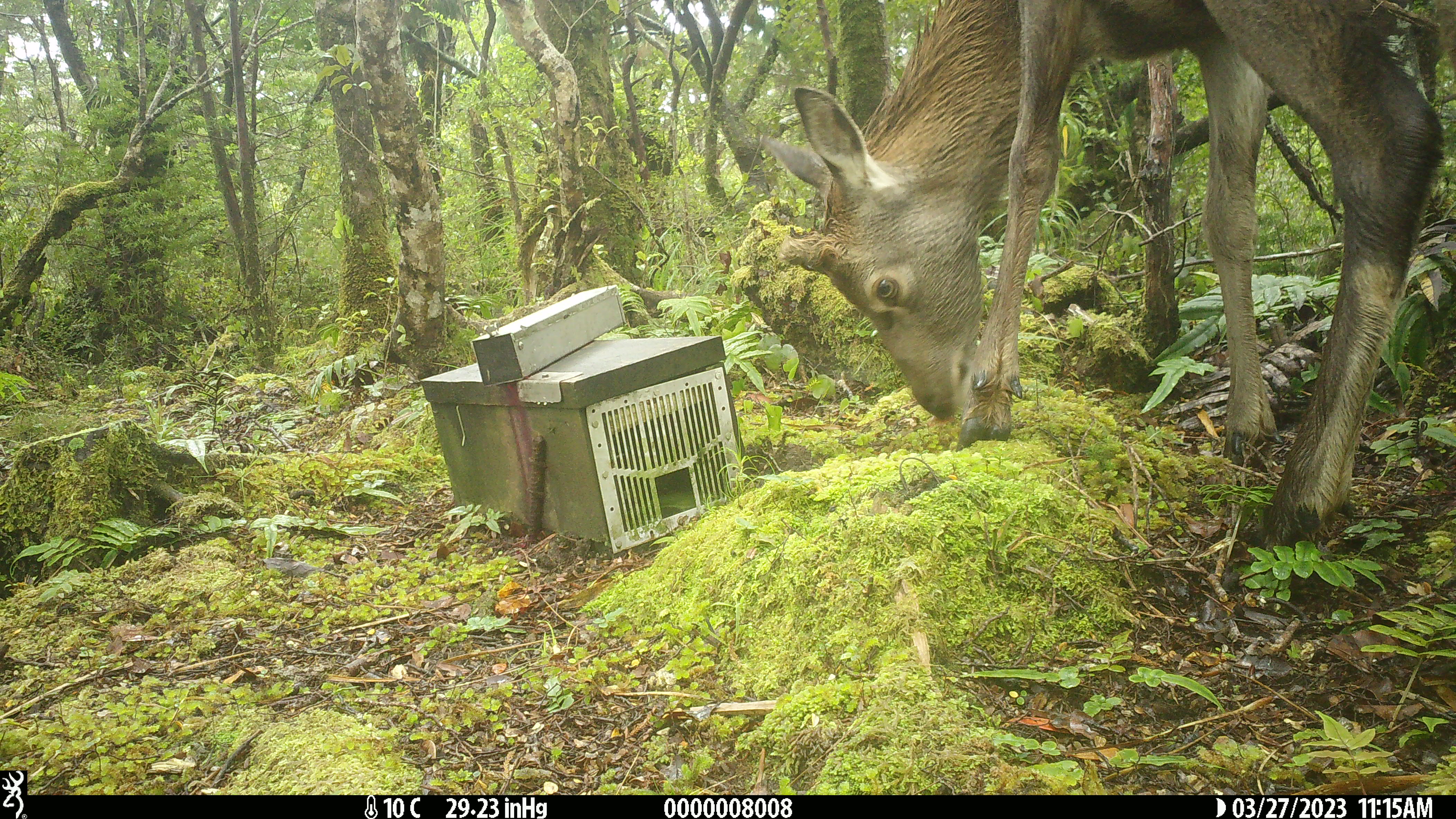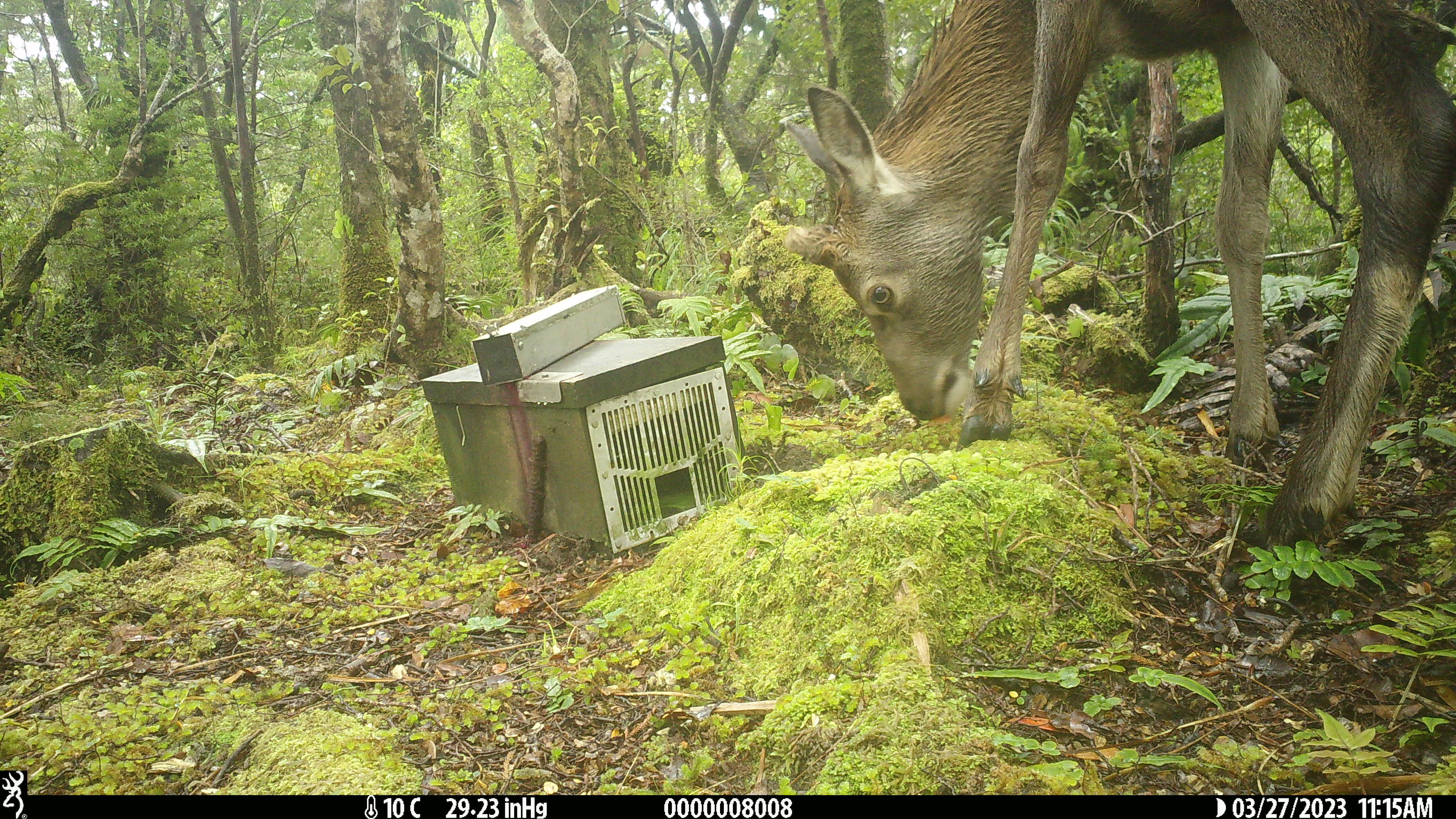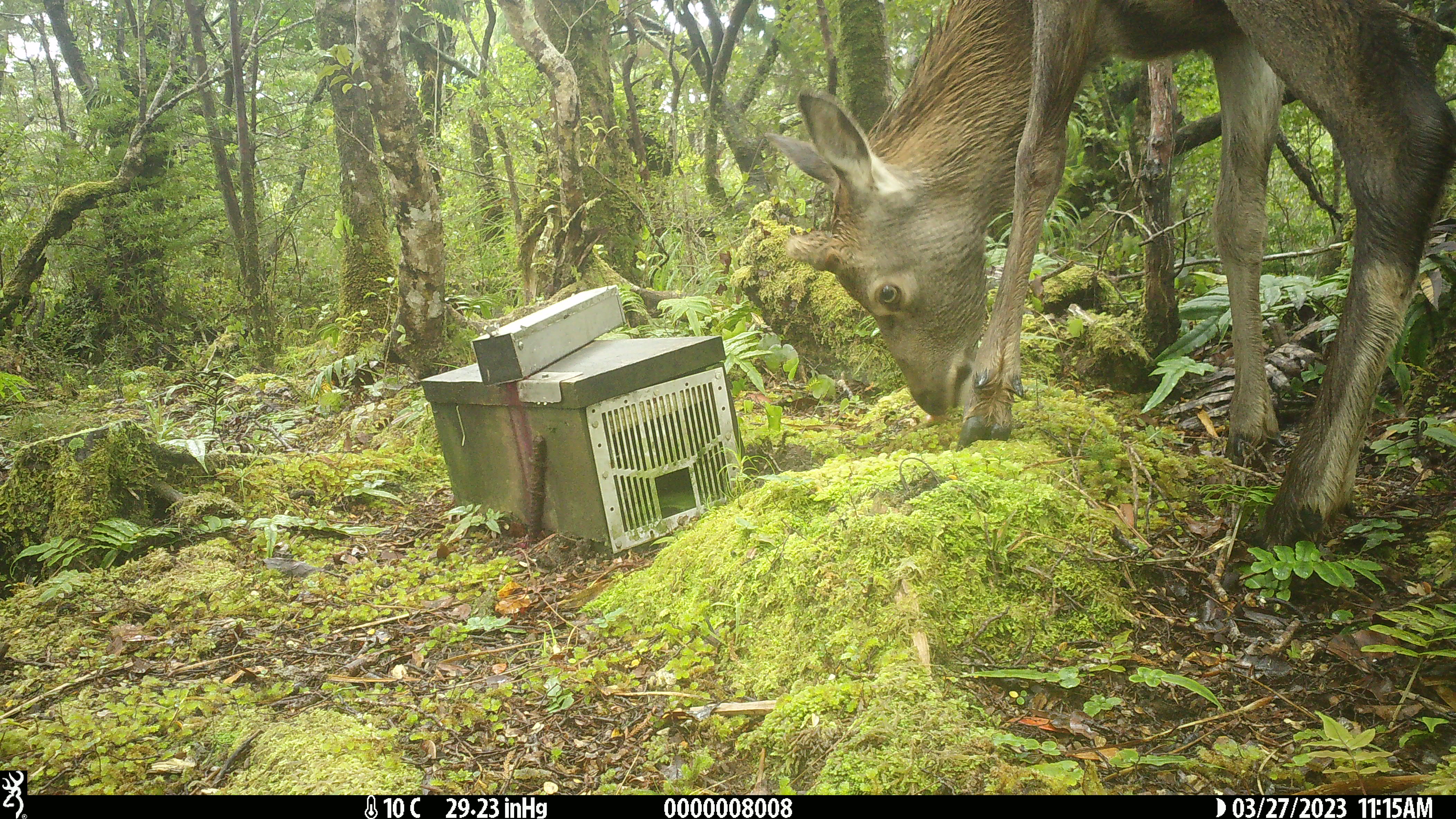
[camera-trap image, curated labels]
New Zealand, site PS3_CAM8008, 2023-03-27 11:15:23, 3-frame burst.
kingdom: Animalia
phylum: Chordata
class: Mammalia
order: Artiodactyla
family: Cervidae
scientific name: Cervidae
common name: deer